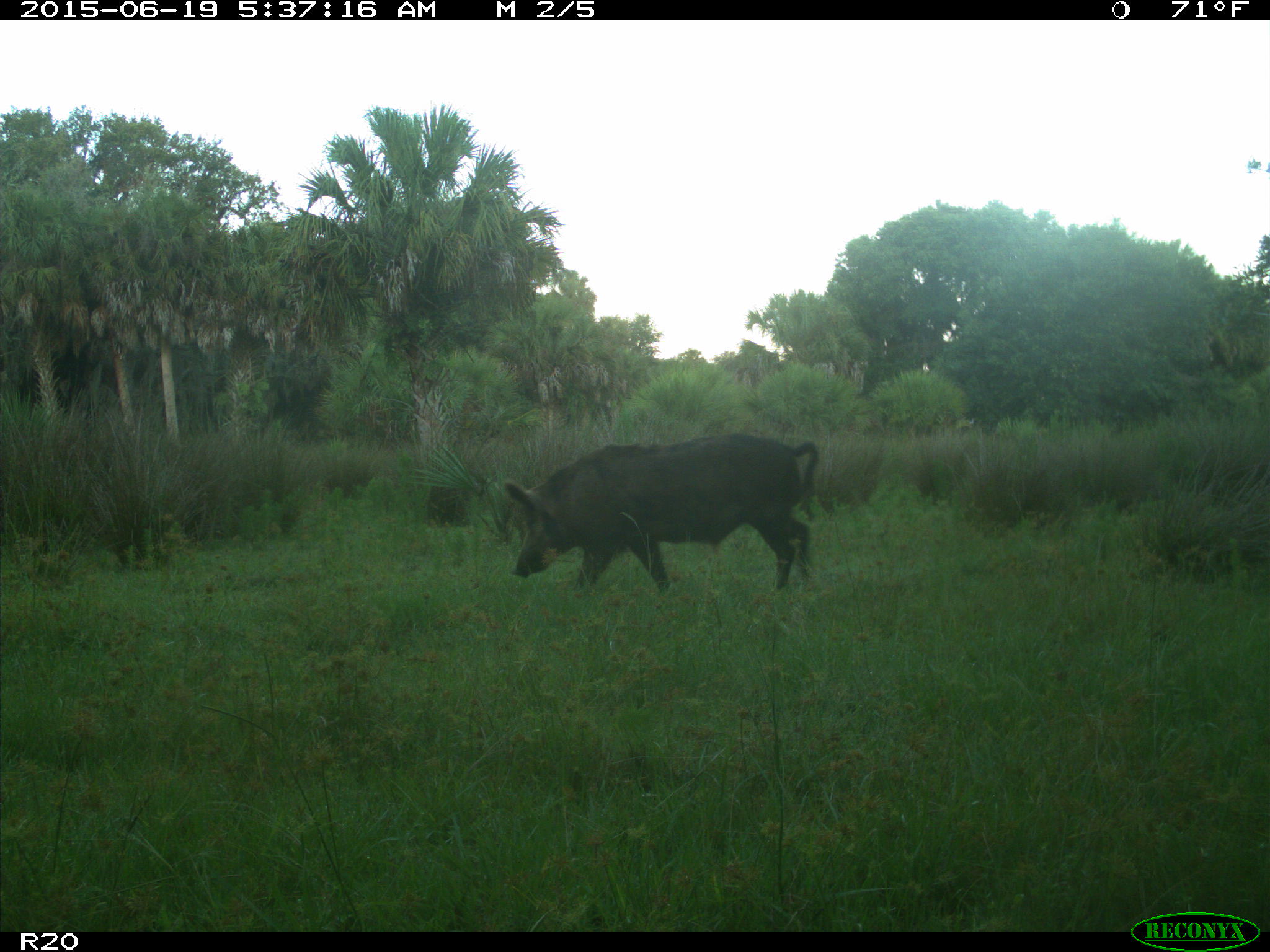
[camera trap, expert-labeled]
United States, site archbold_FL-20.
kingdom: Animalia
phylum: Chordata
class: Mammalia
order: Artiodactyla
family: Suidae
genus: Sus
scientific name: Sus scrofa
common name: wild boar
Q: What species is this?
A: Sus scrofa (wild boar).